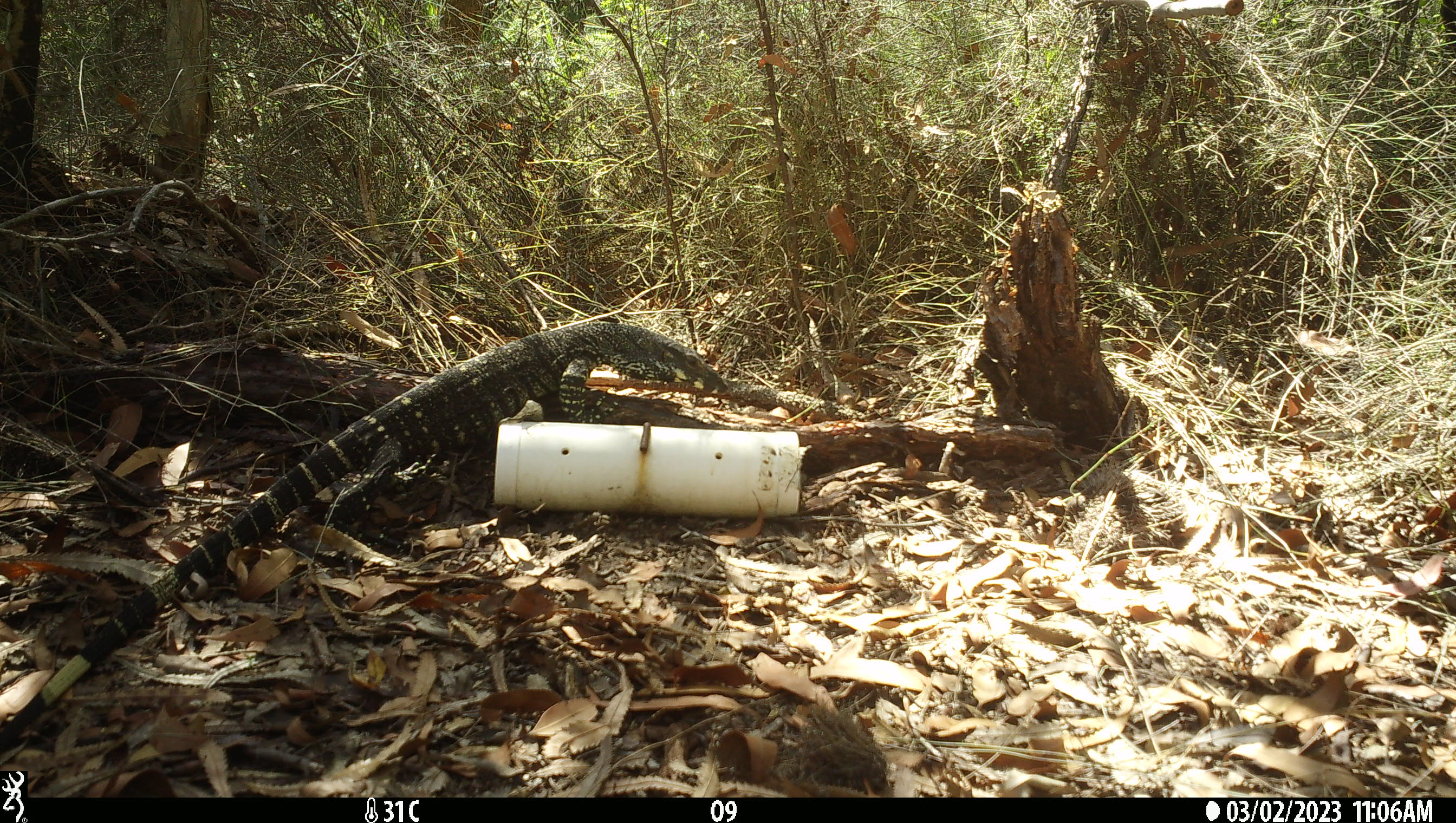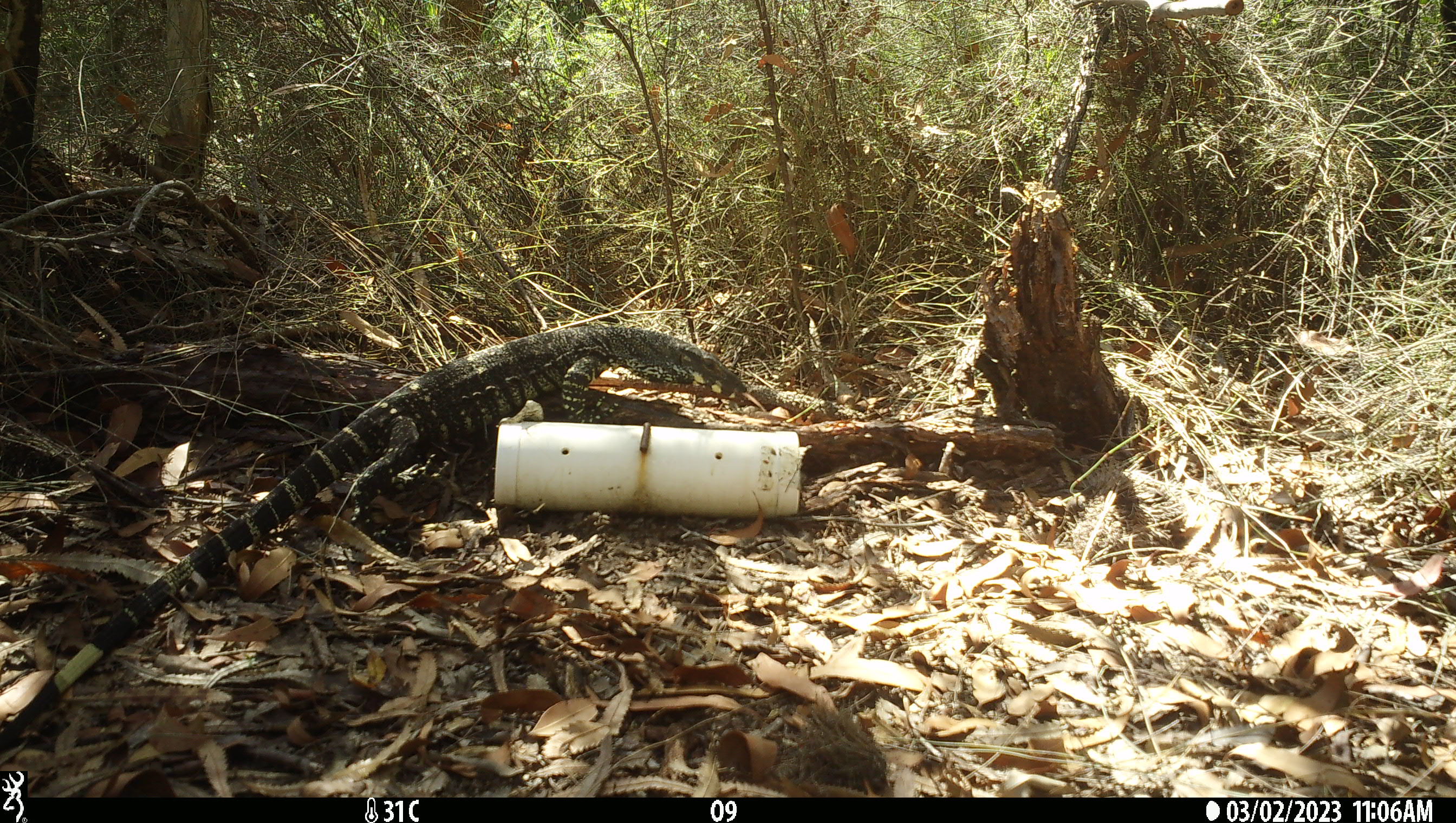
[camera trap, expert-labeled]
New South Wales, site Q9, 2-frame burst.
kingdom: Animalia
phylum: Chordata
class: Reptilia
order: Squamata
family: Varanidae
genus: Varanus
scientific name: Varanus varius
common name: lace monitor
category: goanna